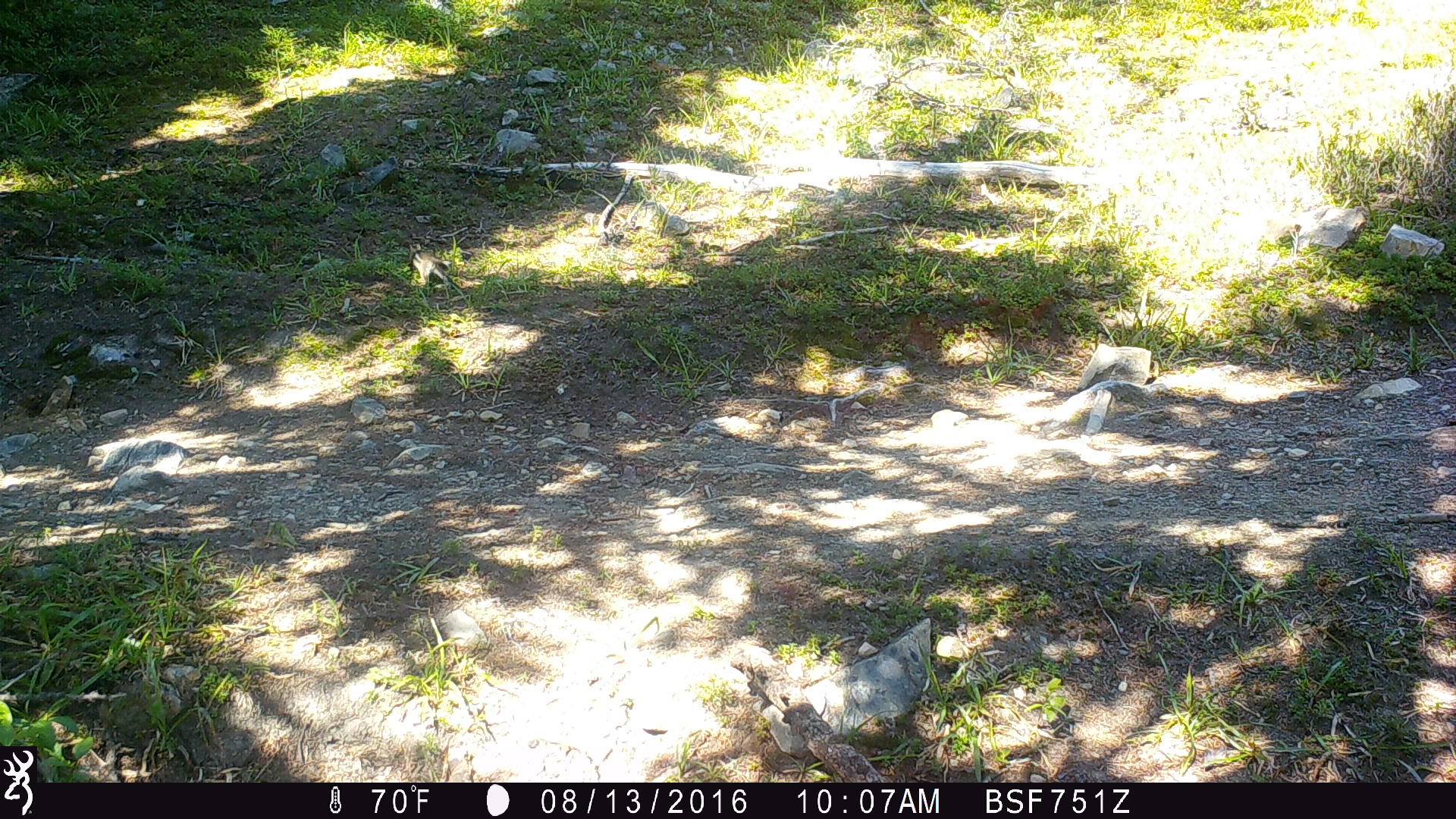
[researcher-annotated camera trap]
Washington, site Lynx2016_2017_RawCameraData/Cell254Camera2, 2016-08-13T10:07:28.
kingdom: Animalia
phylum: Chordata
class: Mammalia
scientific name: Mammalia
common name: small mammal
Small mammal (Mammalia). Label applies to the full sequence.